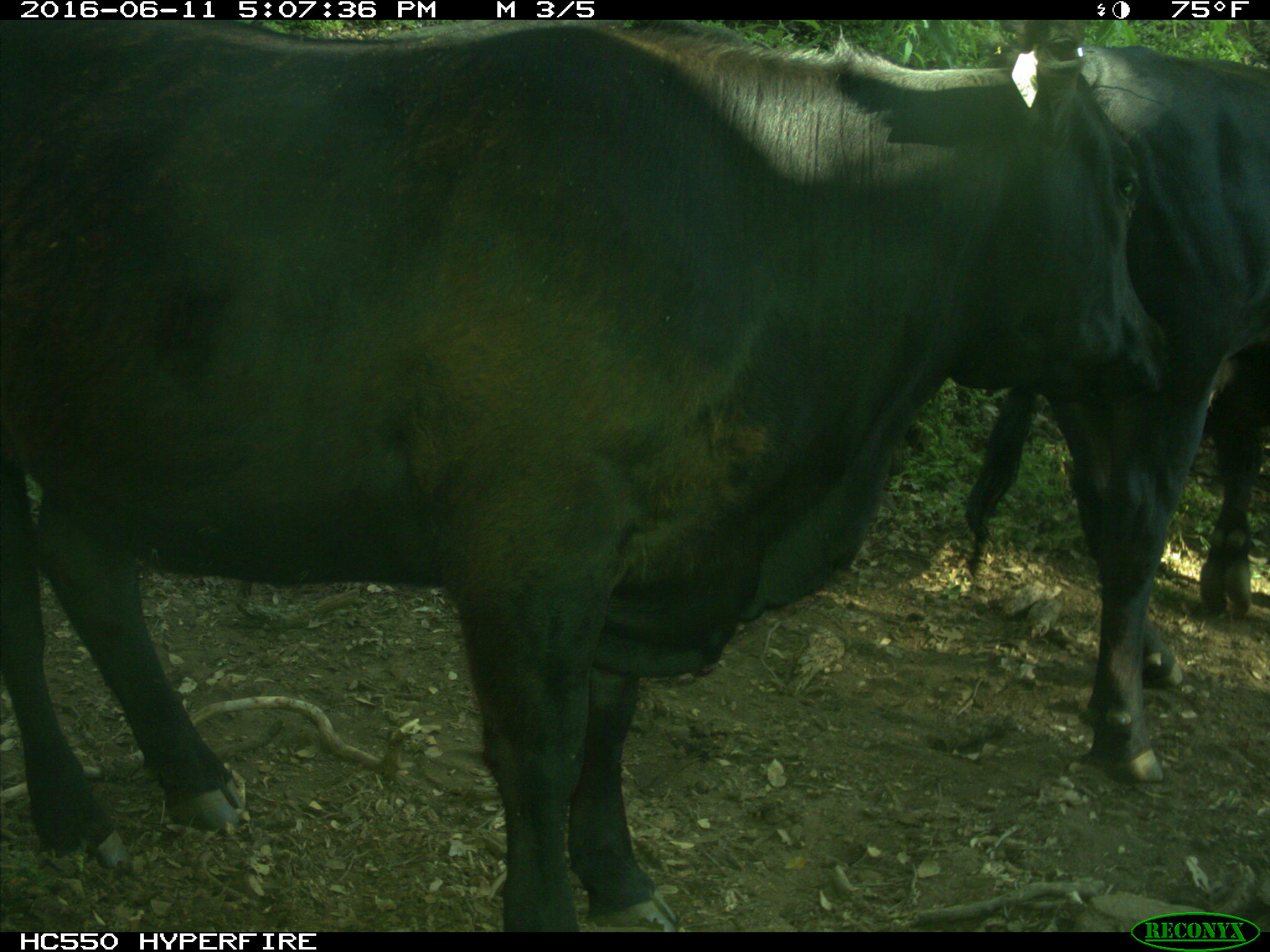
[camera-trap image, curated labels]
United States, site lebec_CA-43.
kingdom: Animalia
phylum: Chordata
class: Mammalia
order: Artiodactyla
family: Bovidae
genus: Bos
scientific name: Bos taurus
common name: domestic cow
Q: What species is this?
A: Bos taurus (domestic cow).